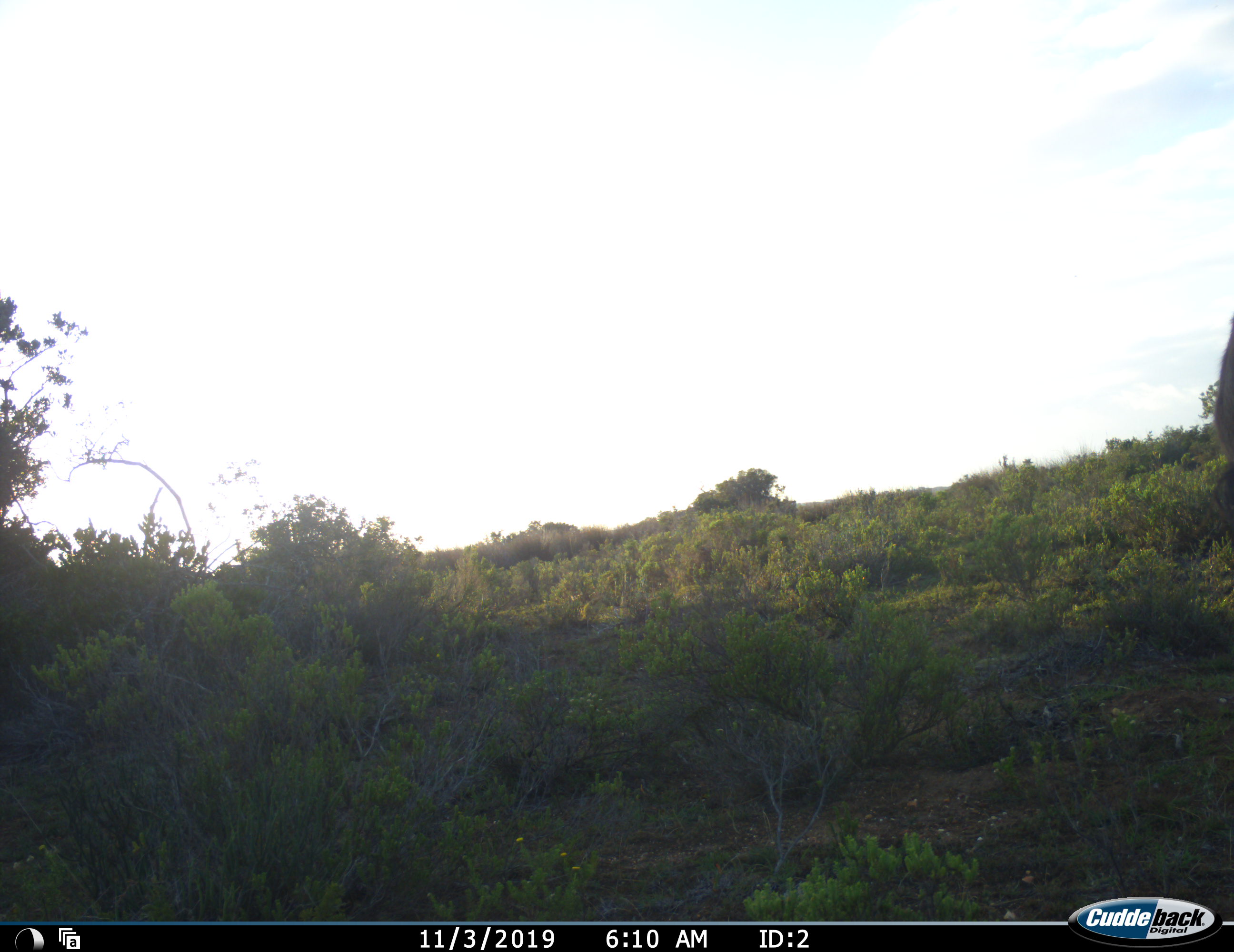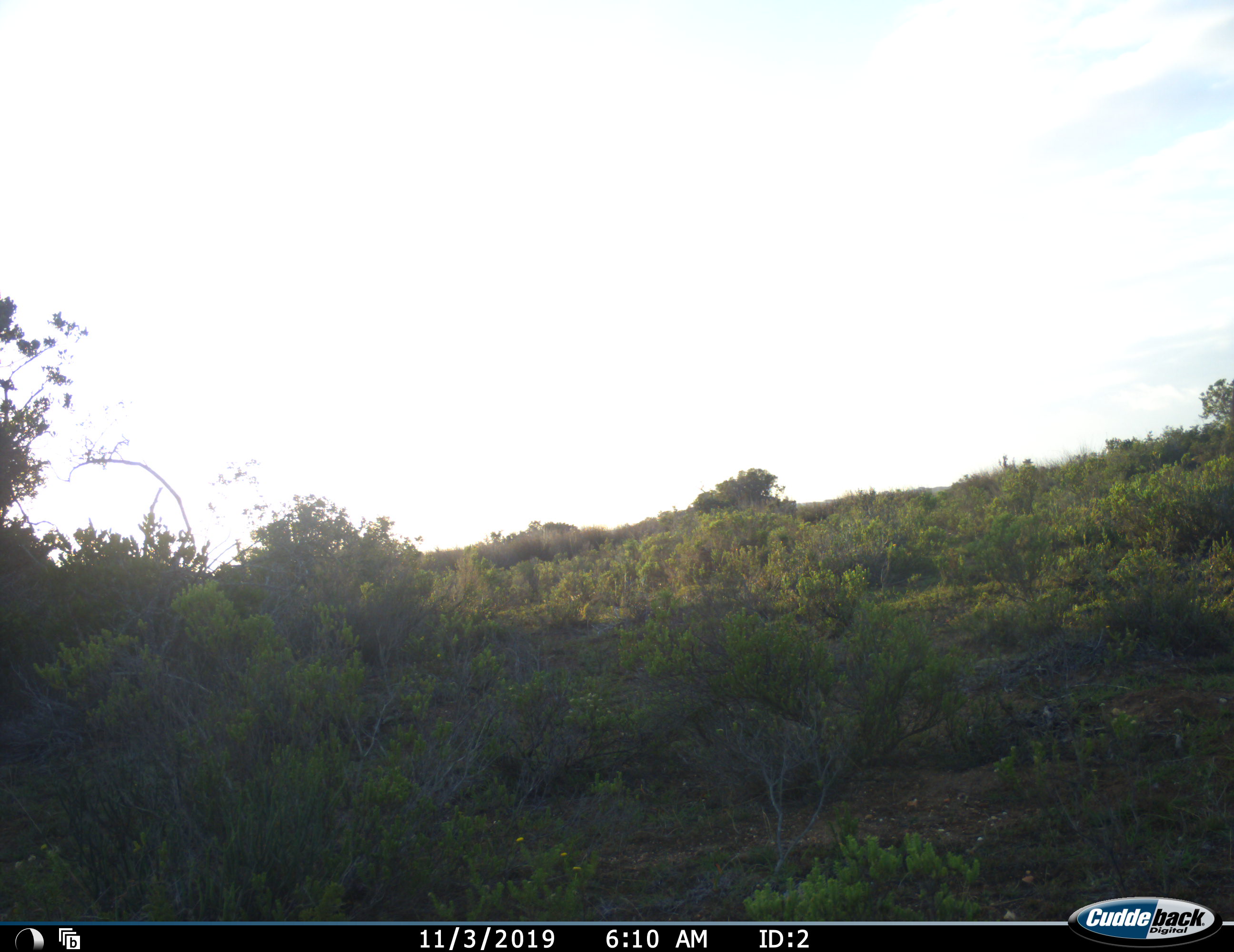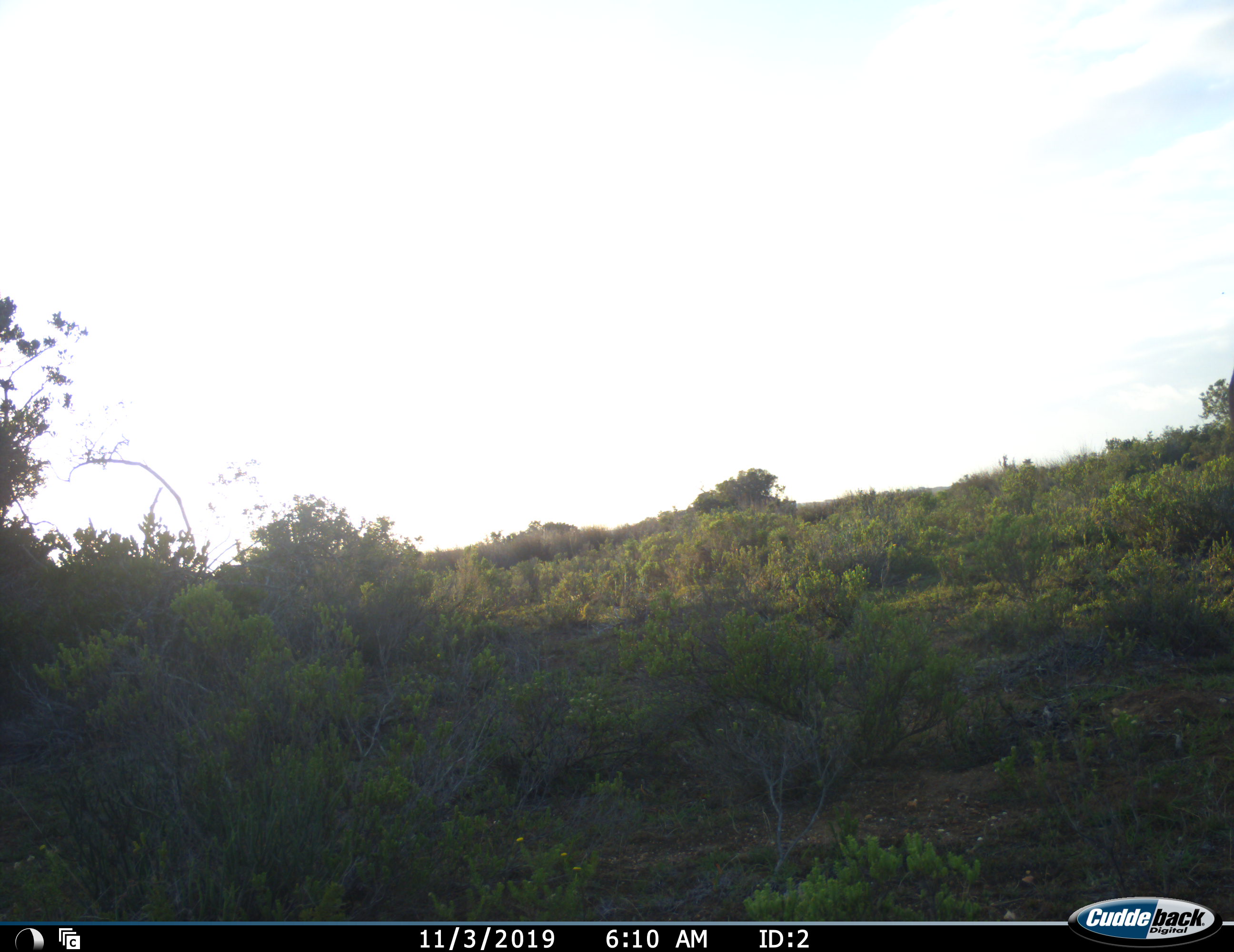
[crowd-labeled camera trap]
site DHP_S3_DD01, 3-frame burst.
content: unidentified animal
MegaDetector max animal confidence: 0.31